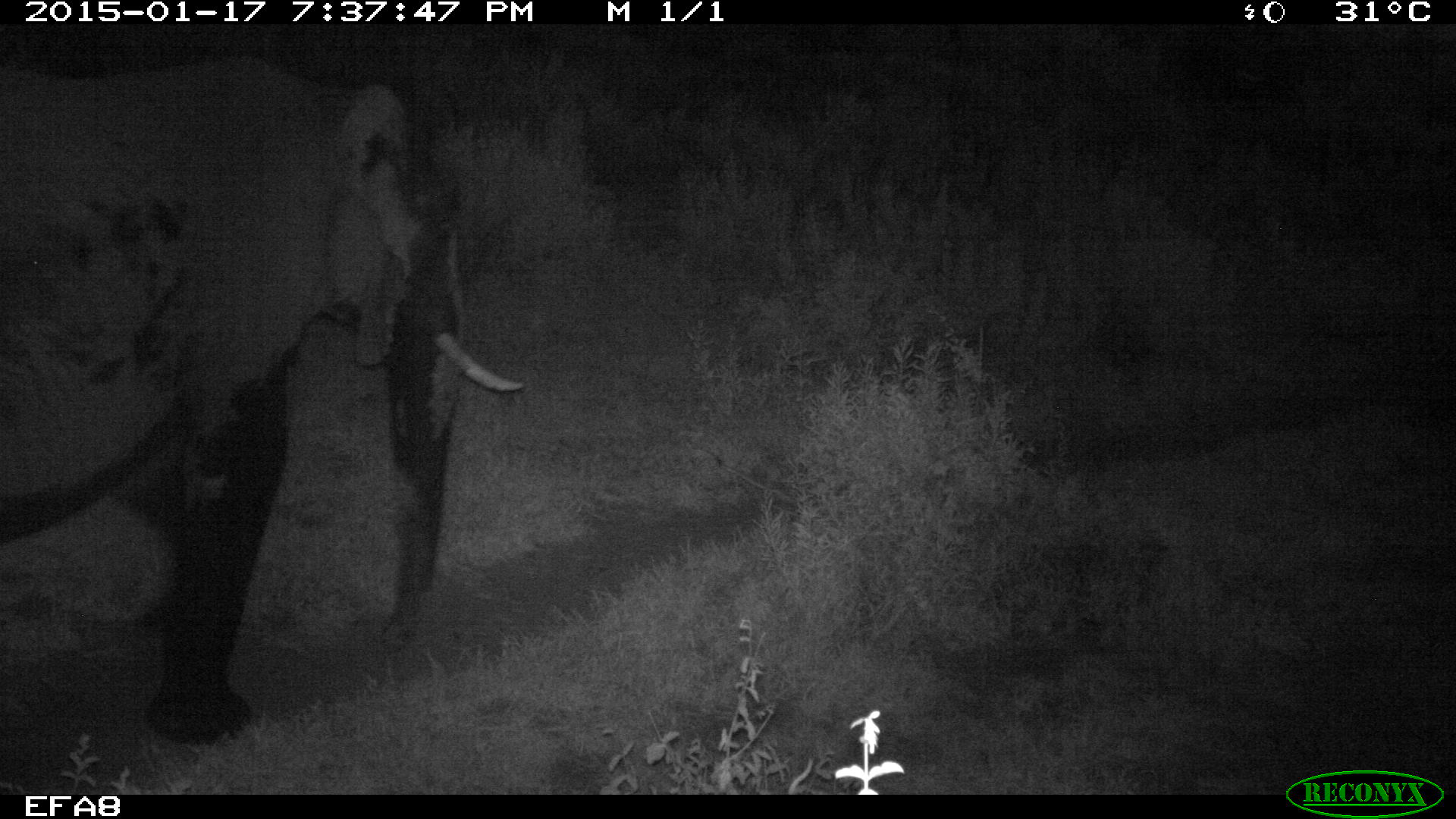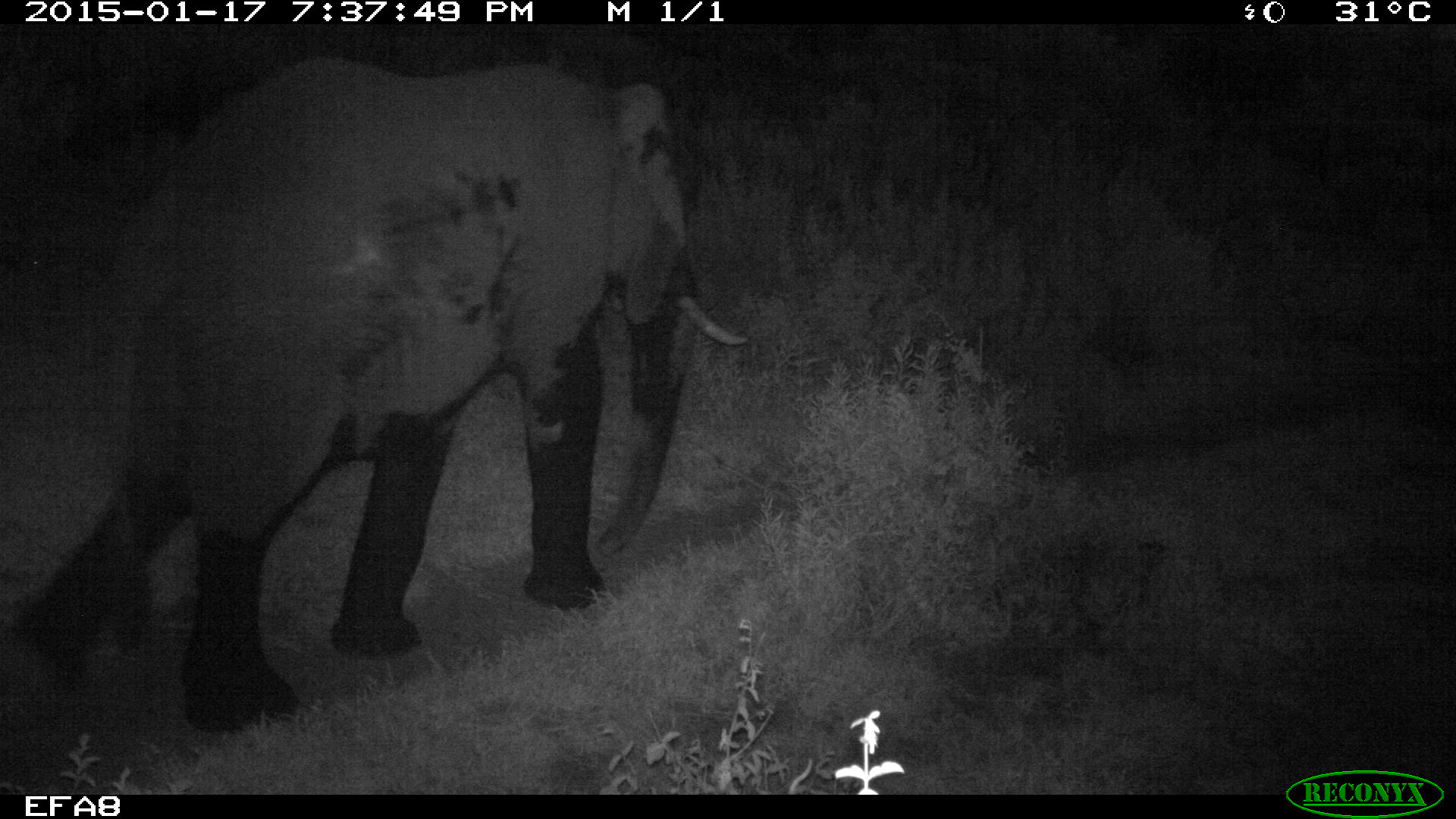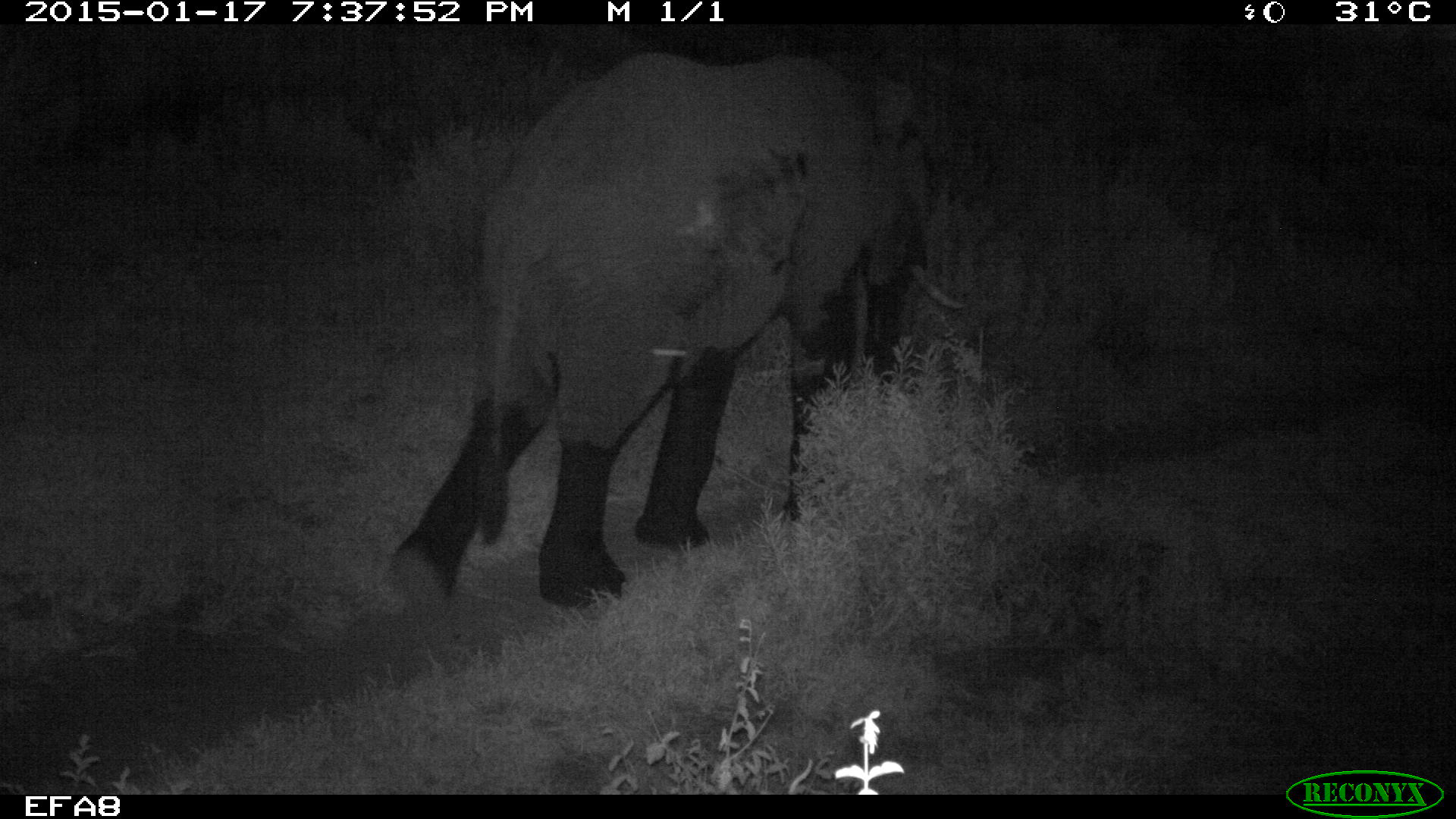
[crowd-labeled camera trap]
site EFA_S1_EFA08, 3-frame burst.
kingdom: Animalia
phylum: Chordata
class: Mammalia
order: Proboscidea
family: Elephantidae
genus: Loxodonta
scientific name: Loxodonta africana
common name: african bush elephant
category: elephant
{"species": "elephant (african bush elephant) (Loxodonta africana)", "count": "1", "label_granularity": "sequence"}